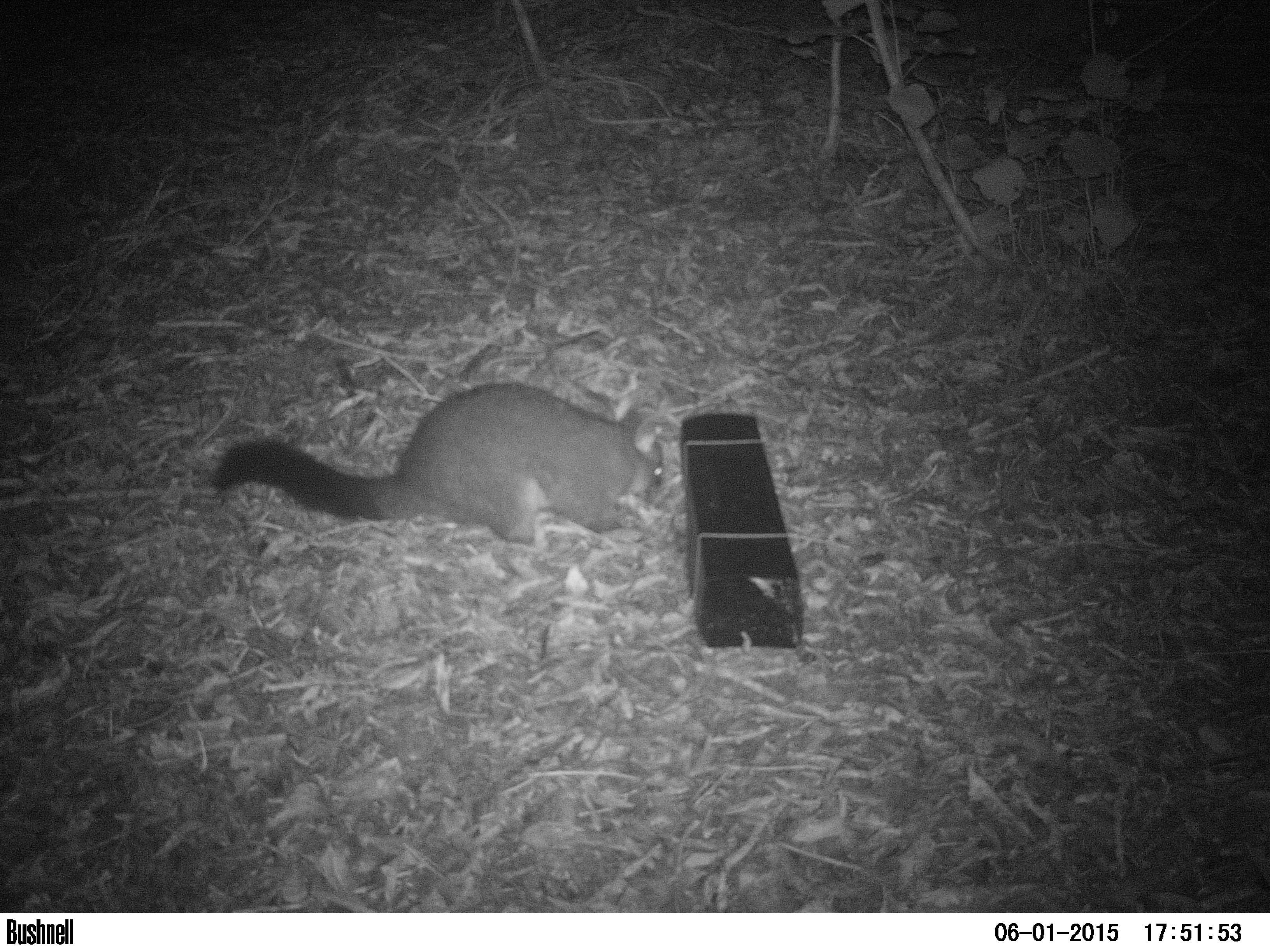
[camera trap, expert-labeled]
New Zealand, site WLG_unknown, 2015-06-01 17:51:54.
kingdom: Animalia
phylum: Chordata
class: Mammalia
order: Diprotodontia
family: Phalangeridae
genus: Trichosurus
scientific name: Trichosurus vulpecula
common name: common brushtail possum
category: possum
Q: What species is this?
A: Possum (common brushtail possum) (Trichosurus vulpecula).